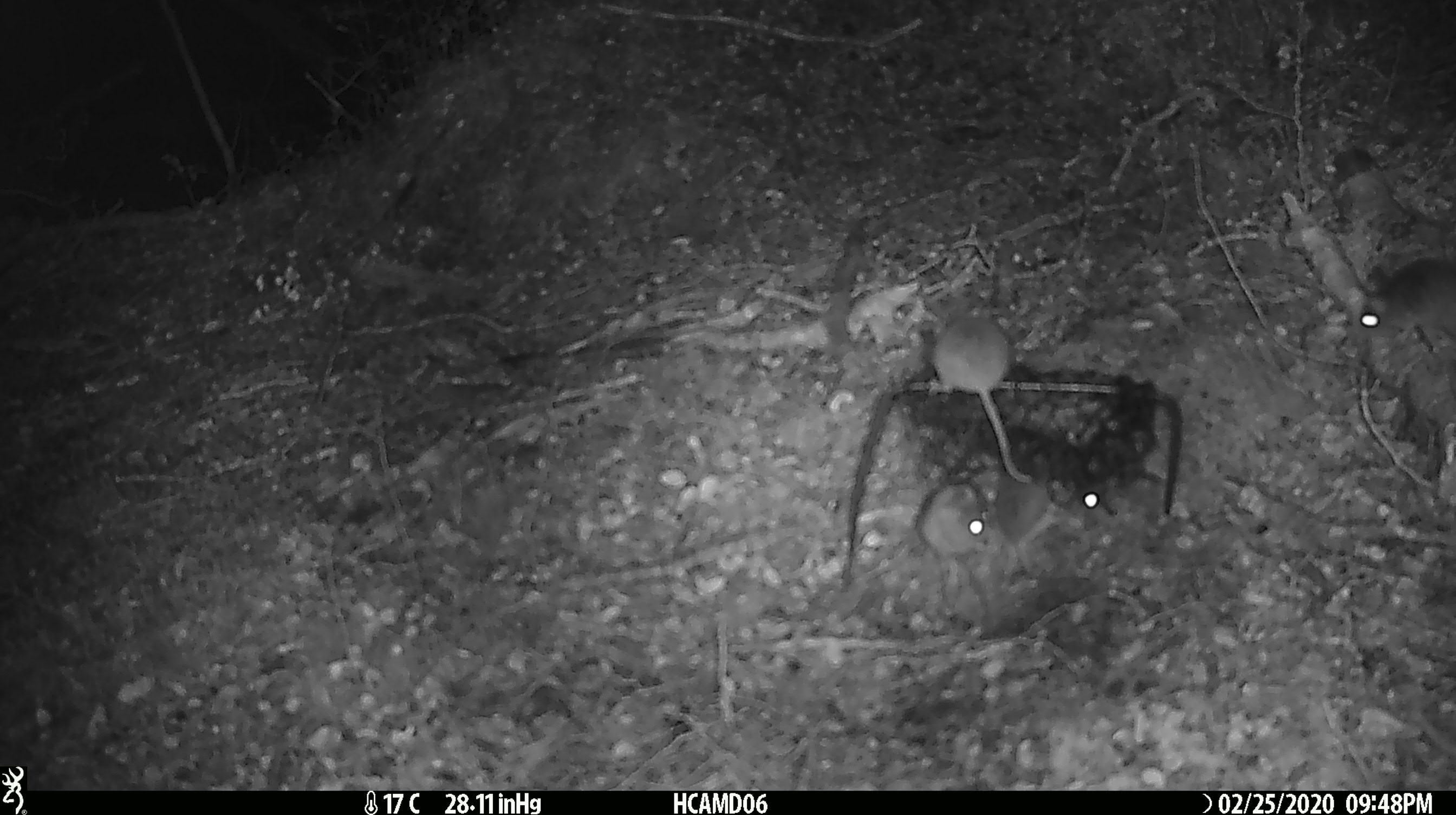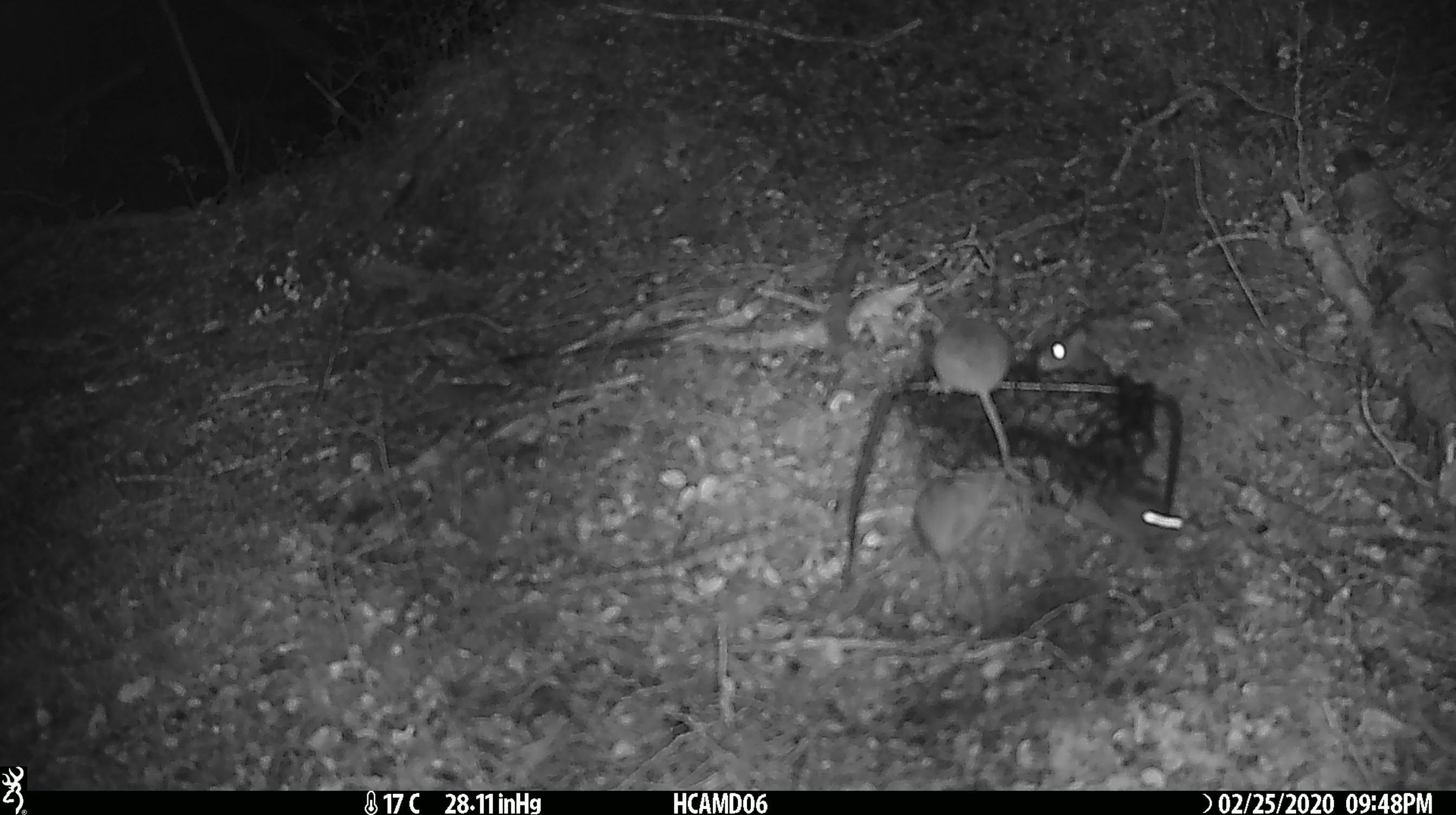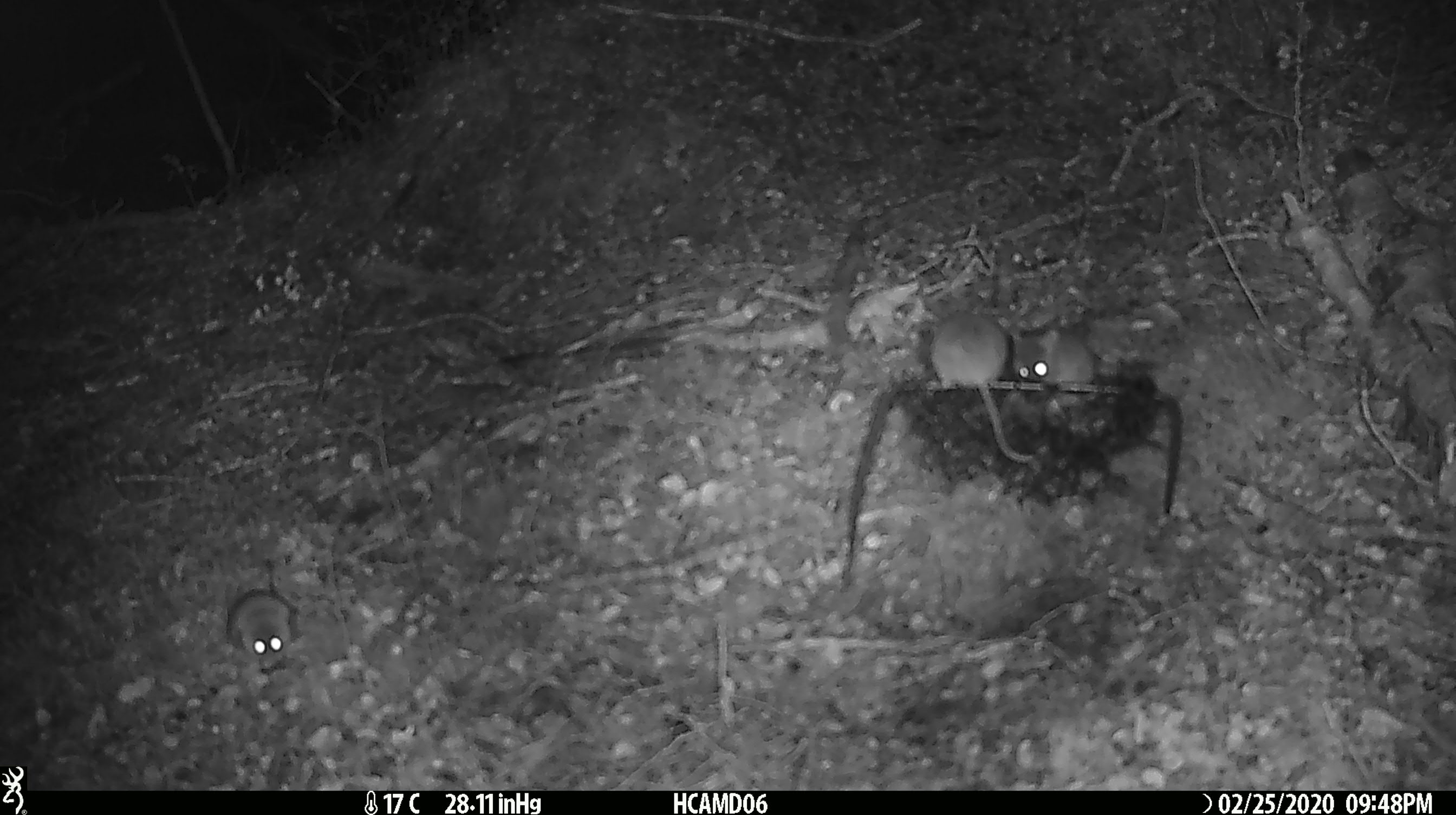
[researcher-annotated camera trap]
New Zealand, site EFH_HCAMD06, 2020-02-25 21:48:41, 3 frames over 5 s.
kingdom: Animalia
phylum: Chordata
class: Mammalia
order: Rodentia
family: Muridae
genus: Mus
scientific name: Mus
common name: mouse